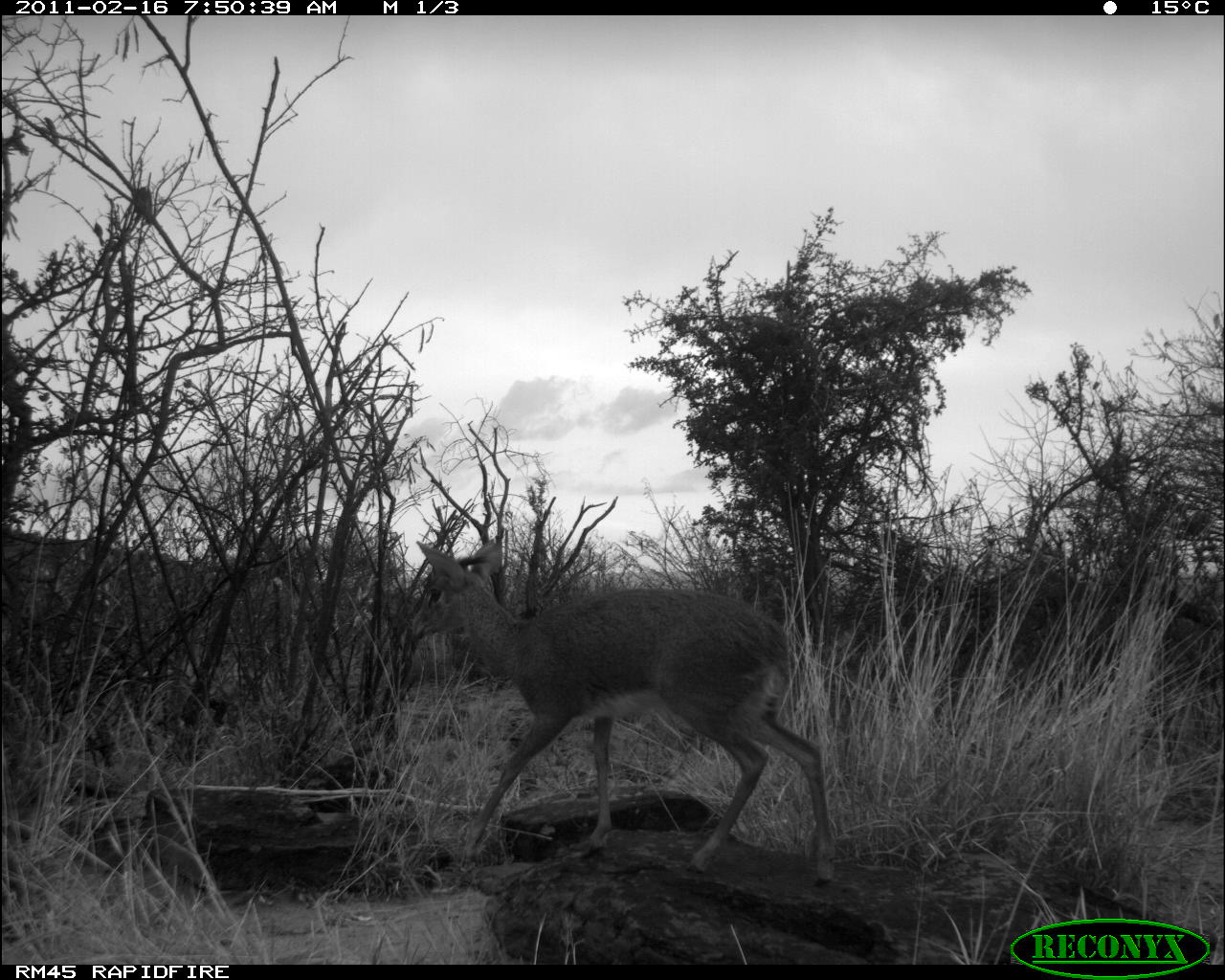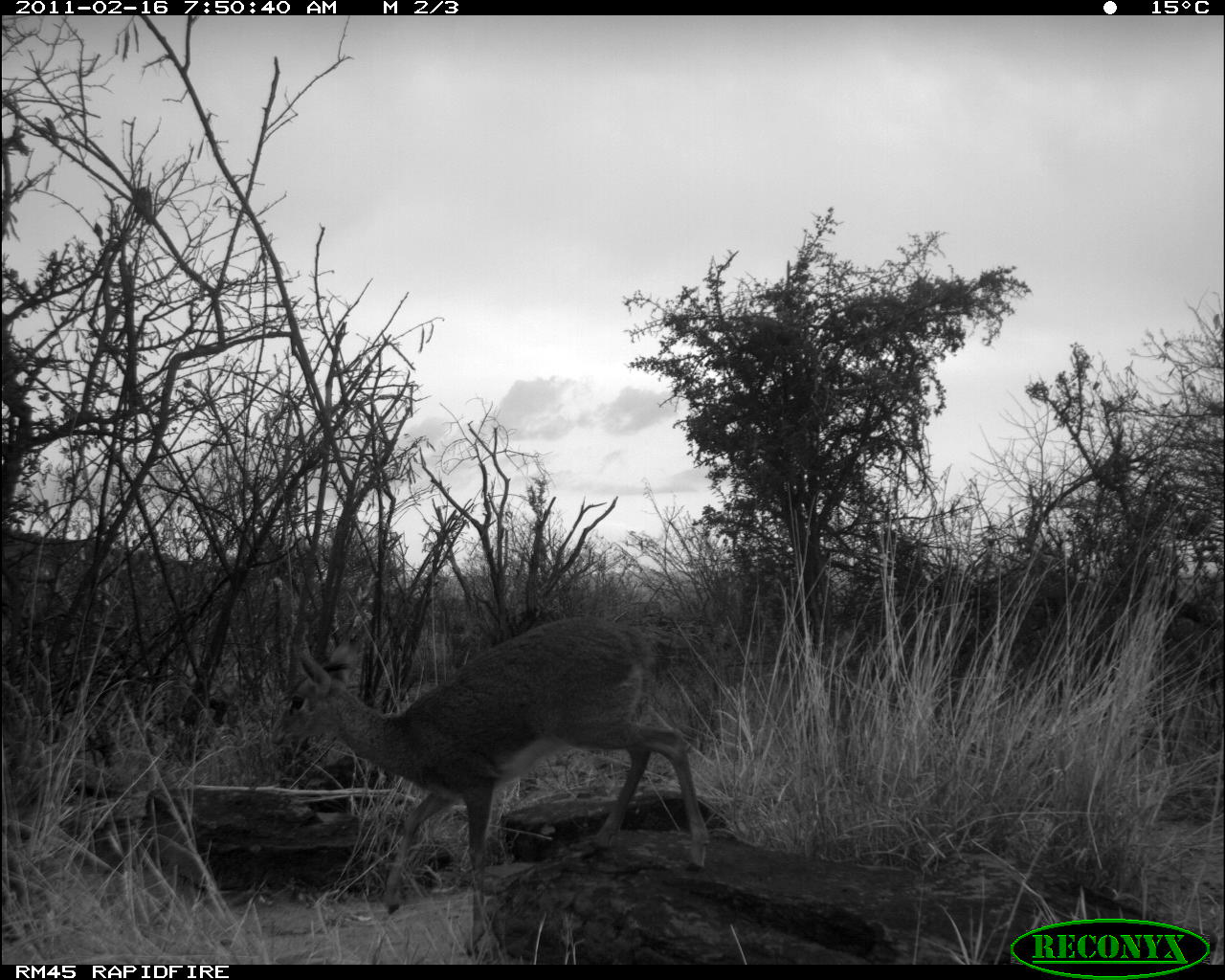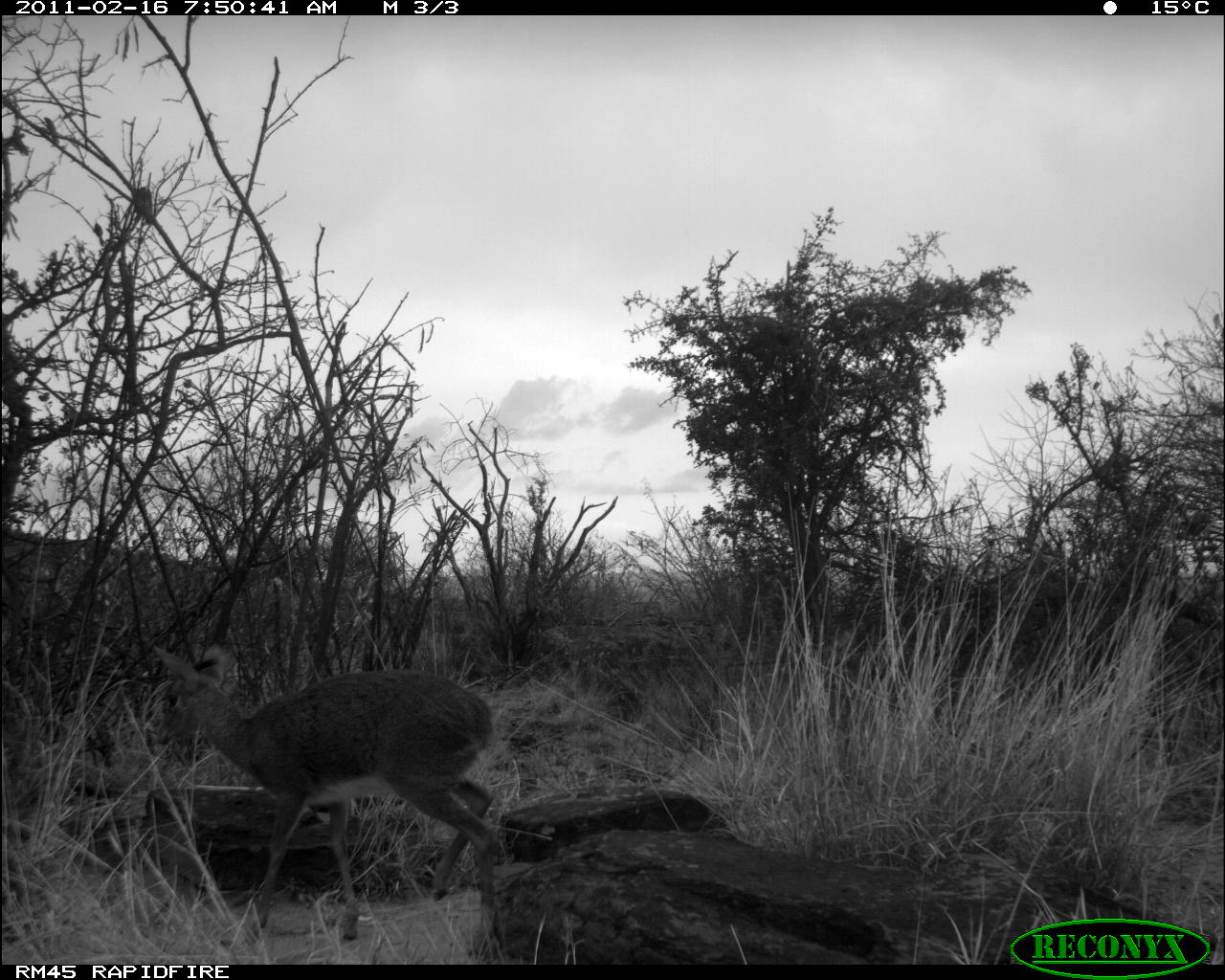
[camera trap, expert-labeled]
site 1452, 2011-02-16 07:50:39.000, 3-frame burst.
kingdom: Animalia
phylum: Chordata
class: Mammalia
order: Artiodactyla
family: Bovidae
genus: Madoqua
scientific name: Madoqua guentheri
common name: günther's dik-dik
Madoqua guentheri (günther's dik-dik), count 1.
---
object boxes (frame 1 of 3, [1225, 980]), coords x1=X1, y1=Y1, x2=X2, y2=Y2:
madoqua guentheri: x1=409, y1=533, x2=840, y2=884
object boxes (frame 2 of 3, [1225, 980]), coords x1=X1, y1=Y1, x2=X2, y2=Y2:
madoqua guentheri: x1=265, y1=596, x2=710, y2=948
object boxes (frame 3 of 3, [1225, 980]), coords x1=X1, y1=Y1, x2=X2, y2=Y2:
madoqua guentheri: x1=137, y1=641, x2=505, y2=954